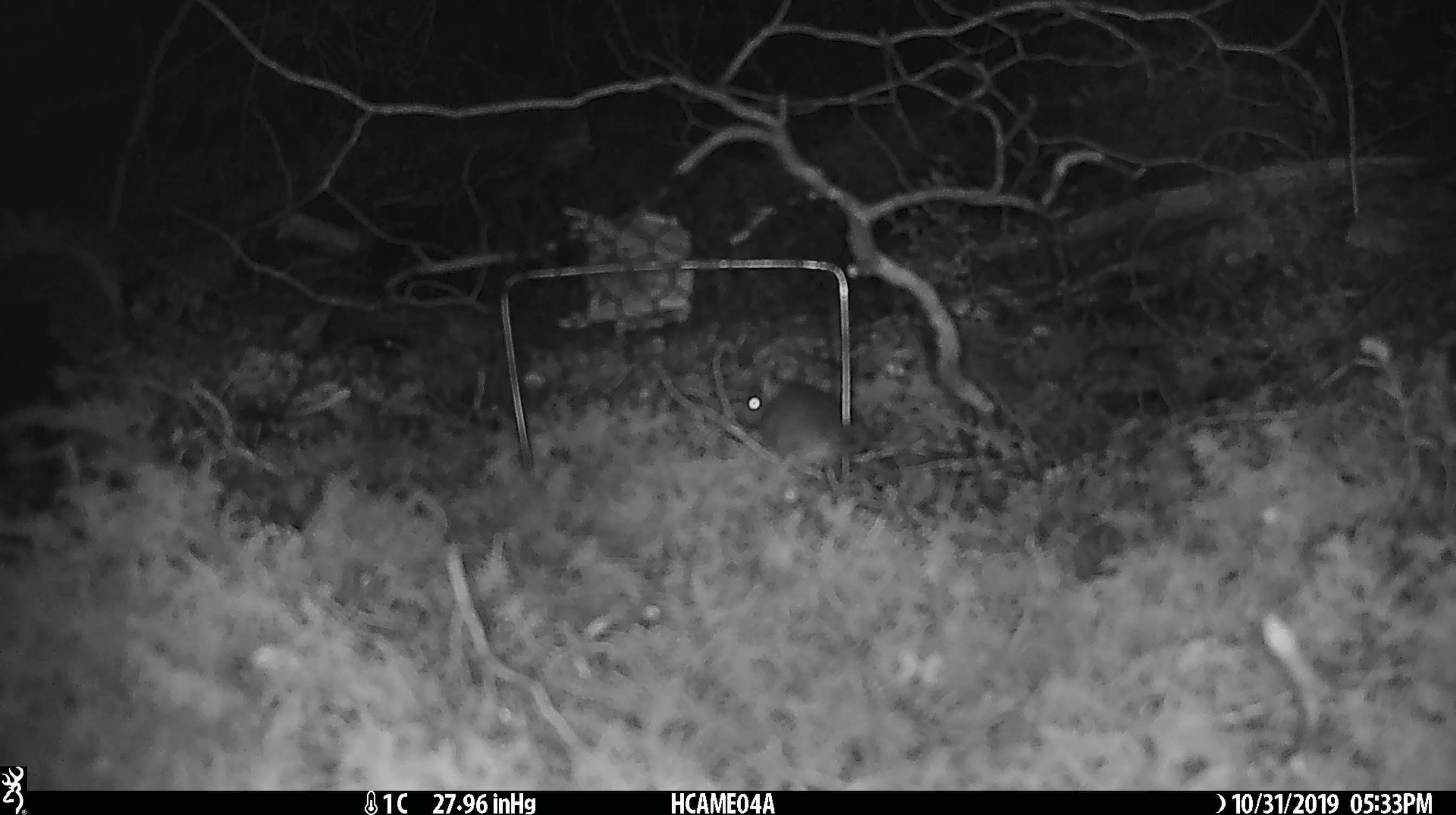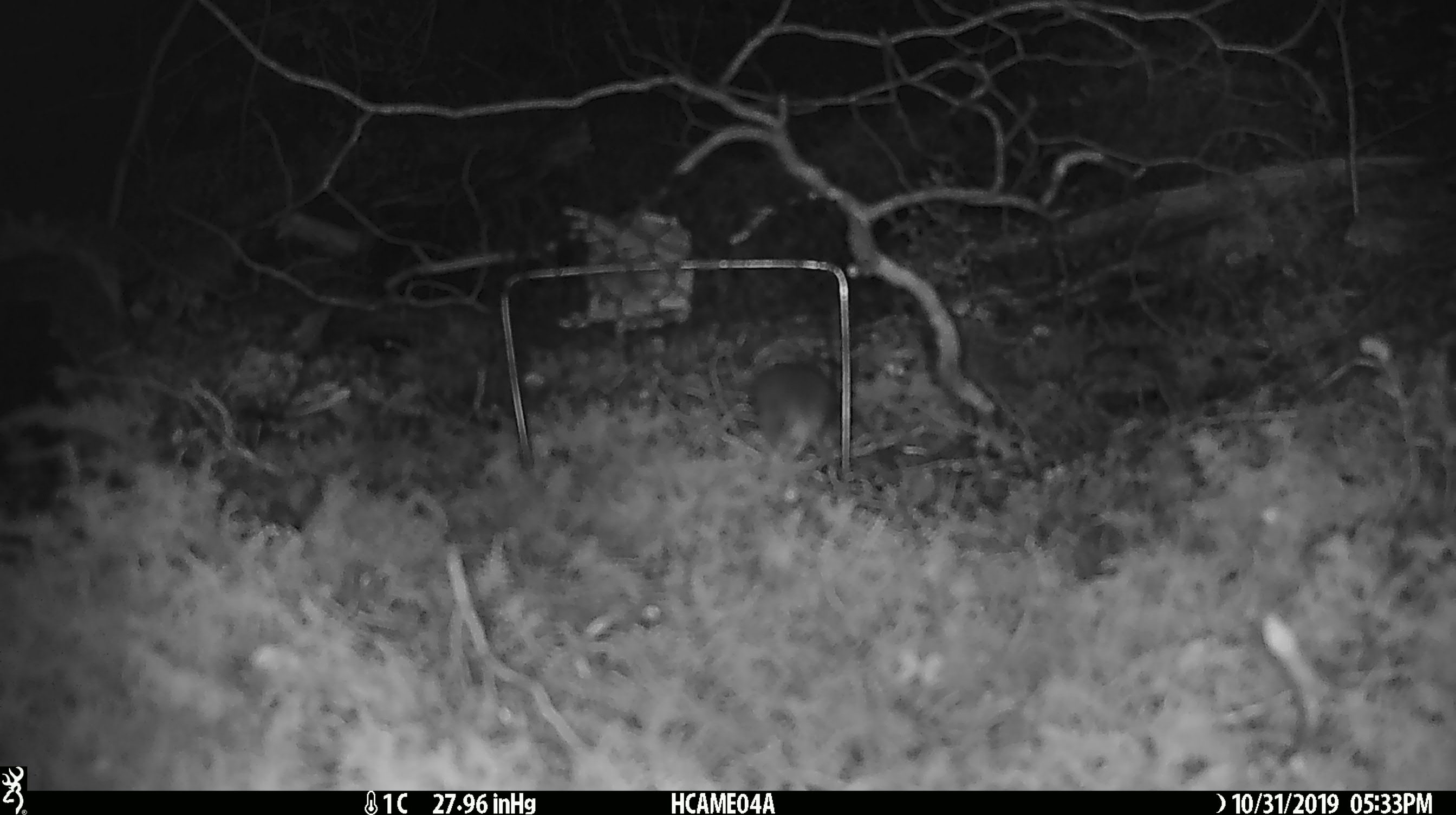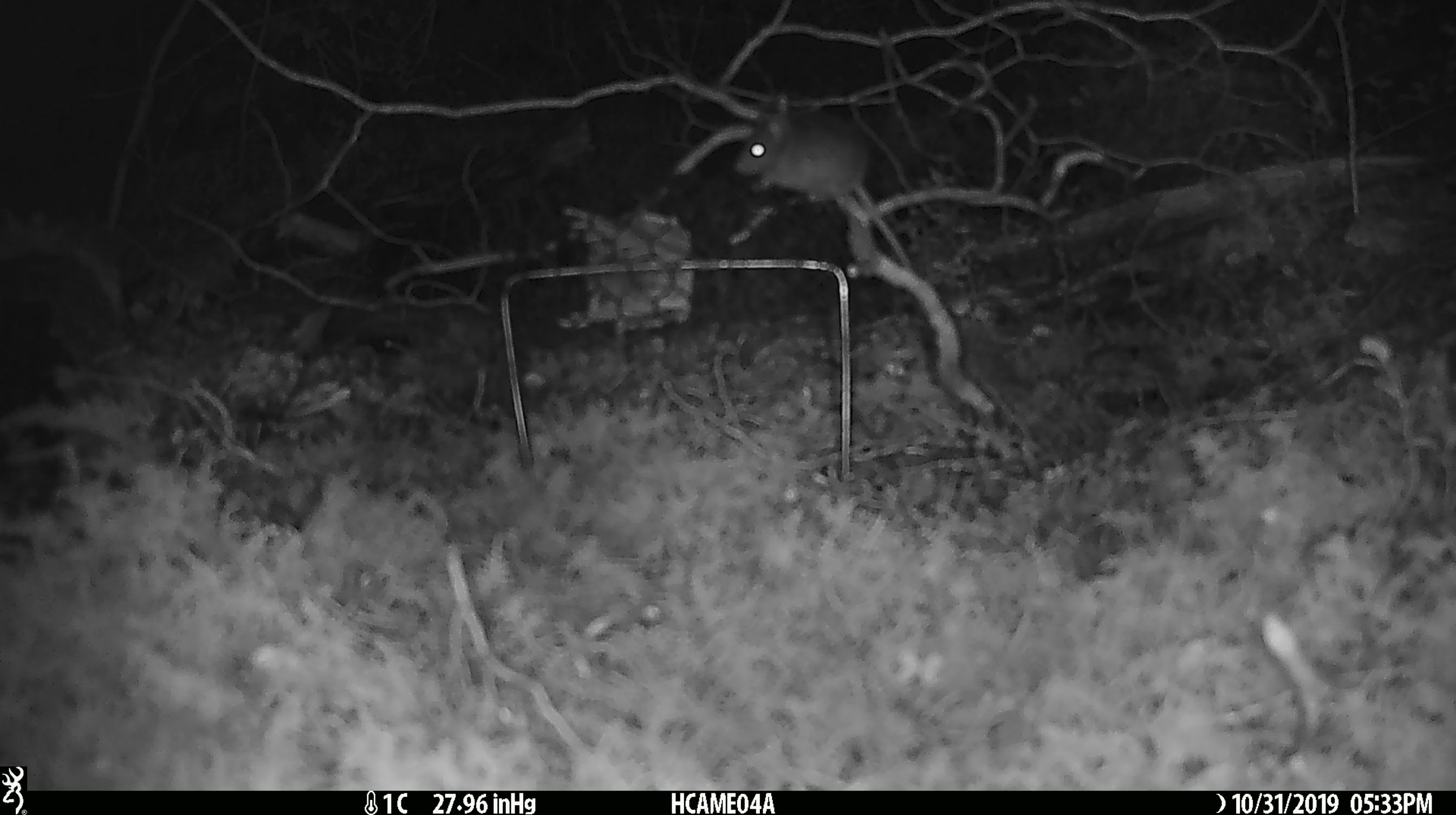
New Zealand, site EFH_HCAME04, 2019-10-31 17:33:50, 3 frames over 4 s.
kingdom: Animalia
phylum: Chordata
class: Mammalia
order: Rodentia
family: Muridae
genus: Mus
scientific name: Mus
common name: mouse